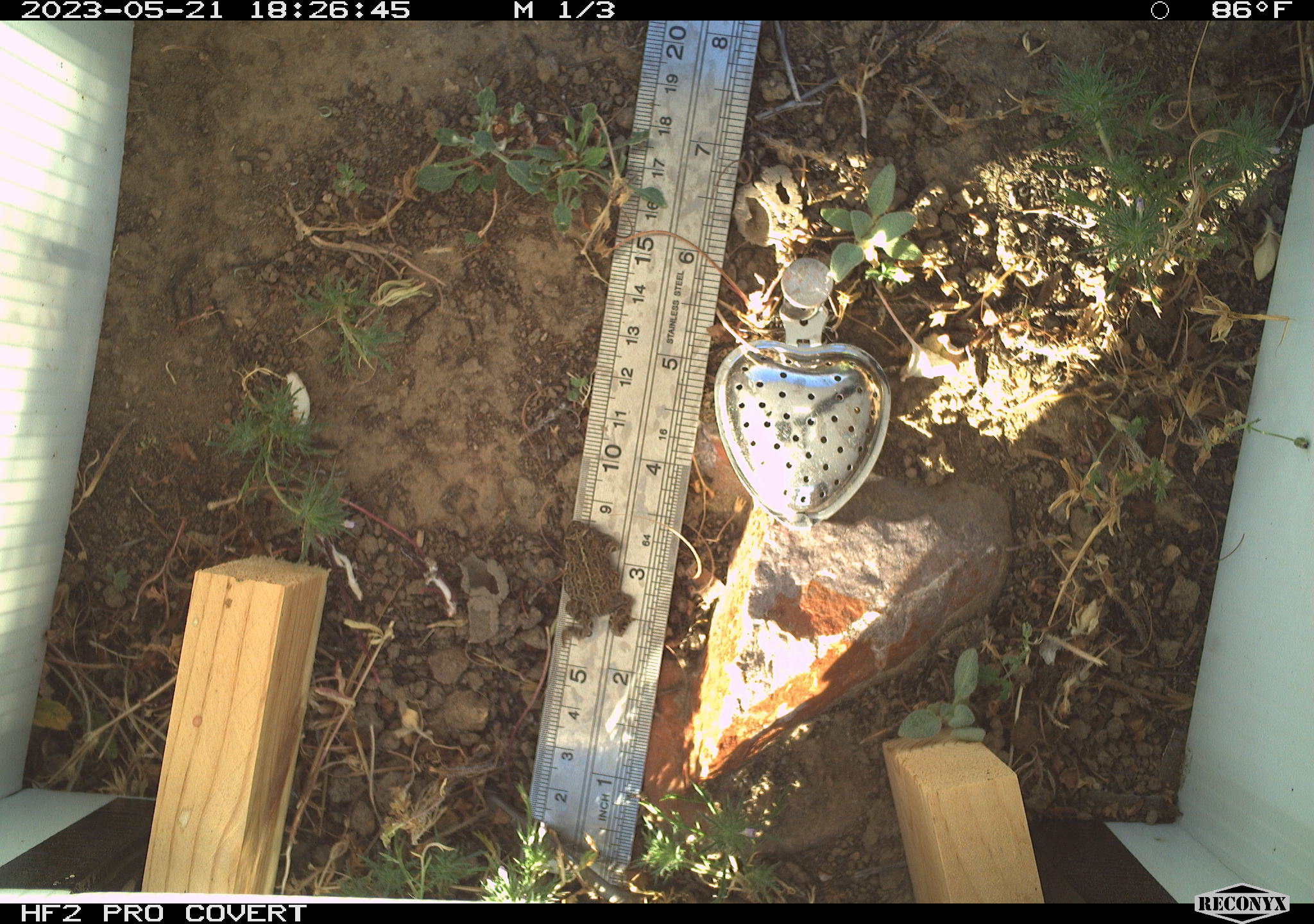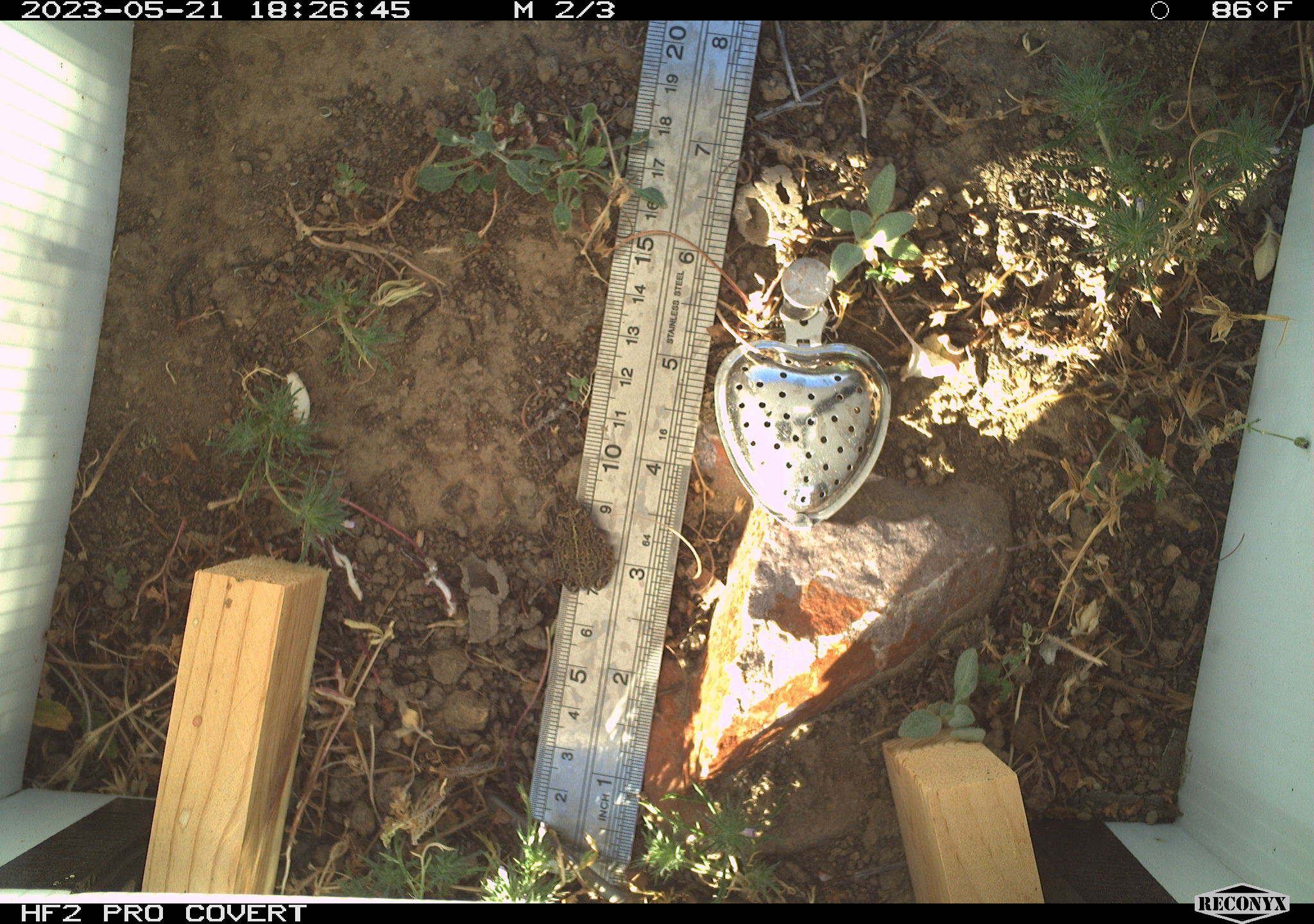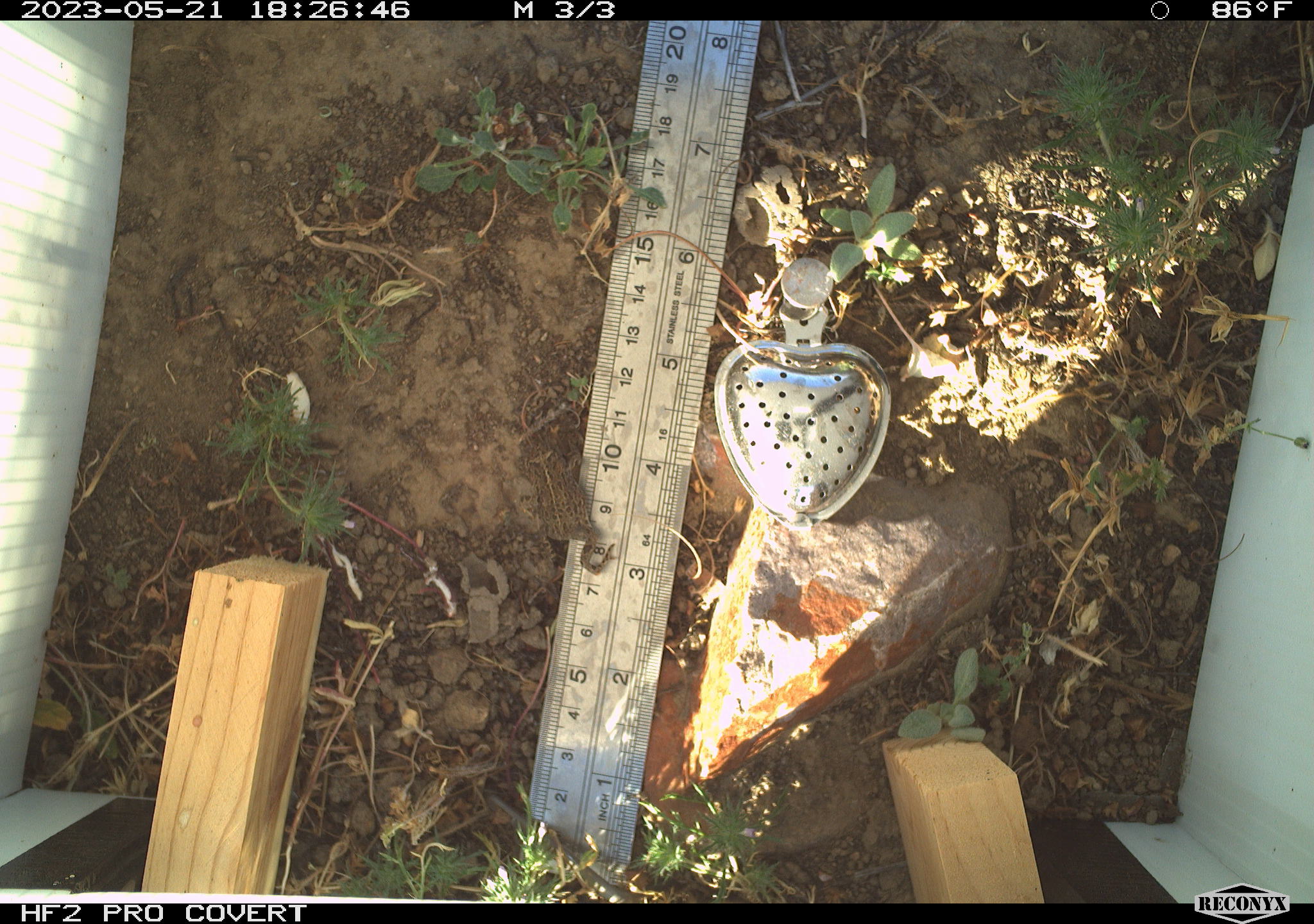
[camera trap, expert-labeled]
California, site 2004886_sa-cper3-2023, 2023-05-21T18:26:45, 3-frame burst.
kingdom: Animalia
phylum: Chordata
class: Amphibia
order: Anura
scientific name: Anura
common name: frogs